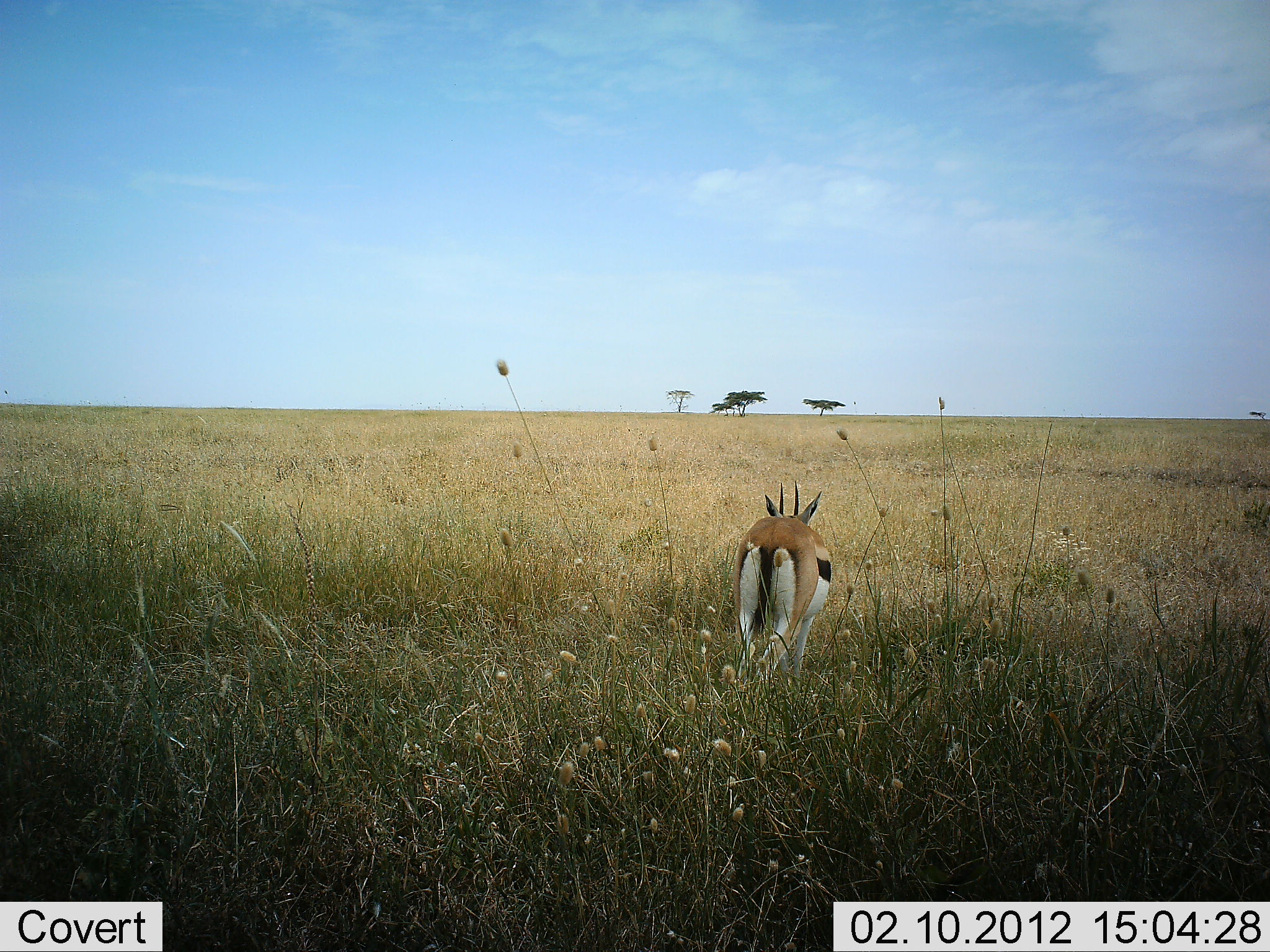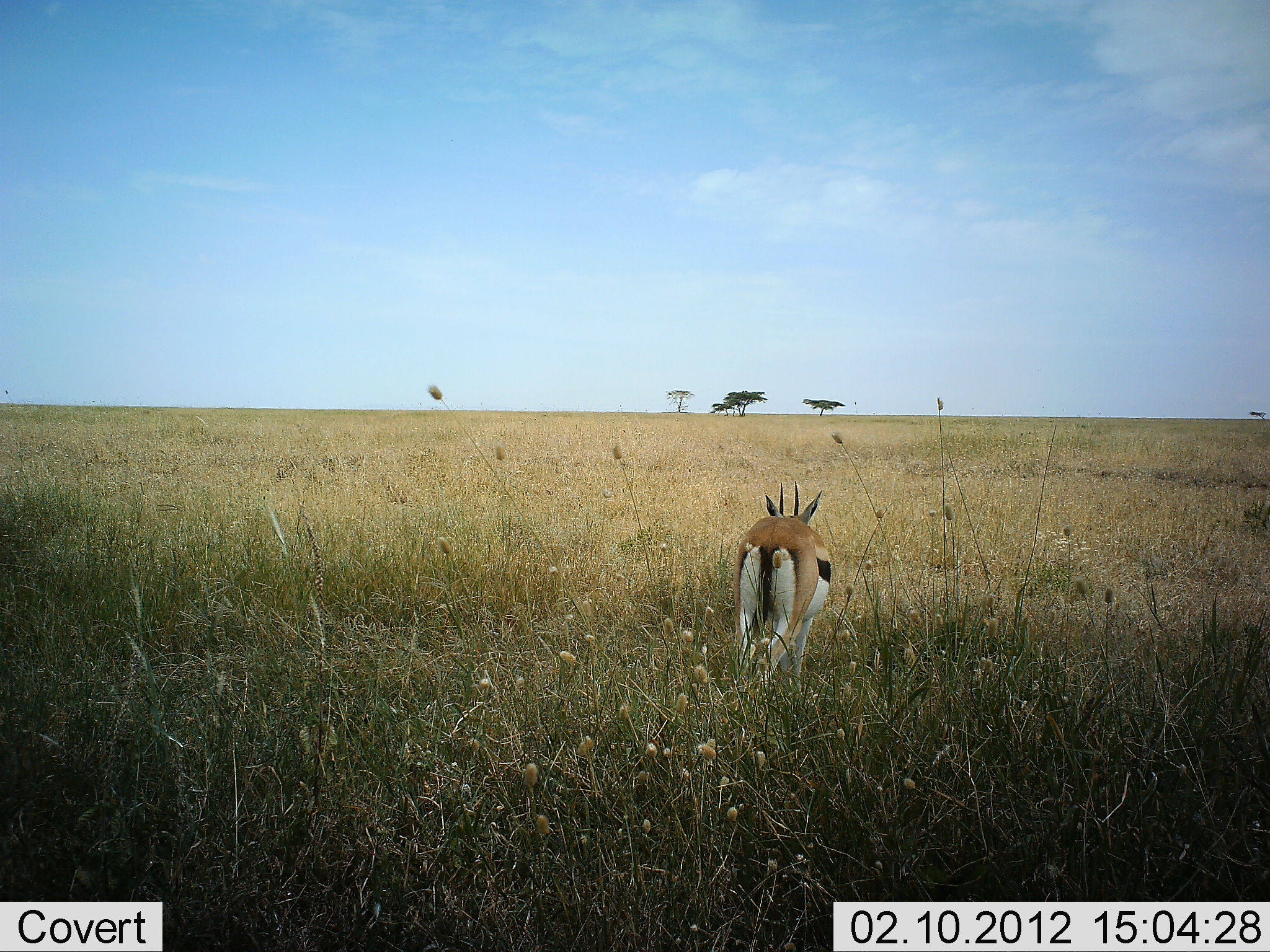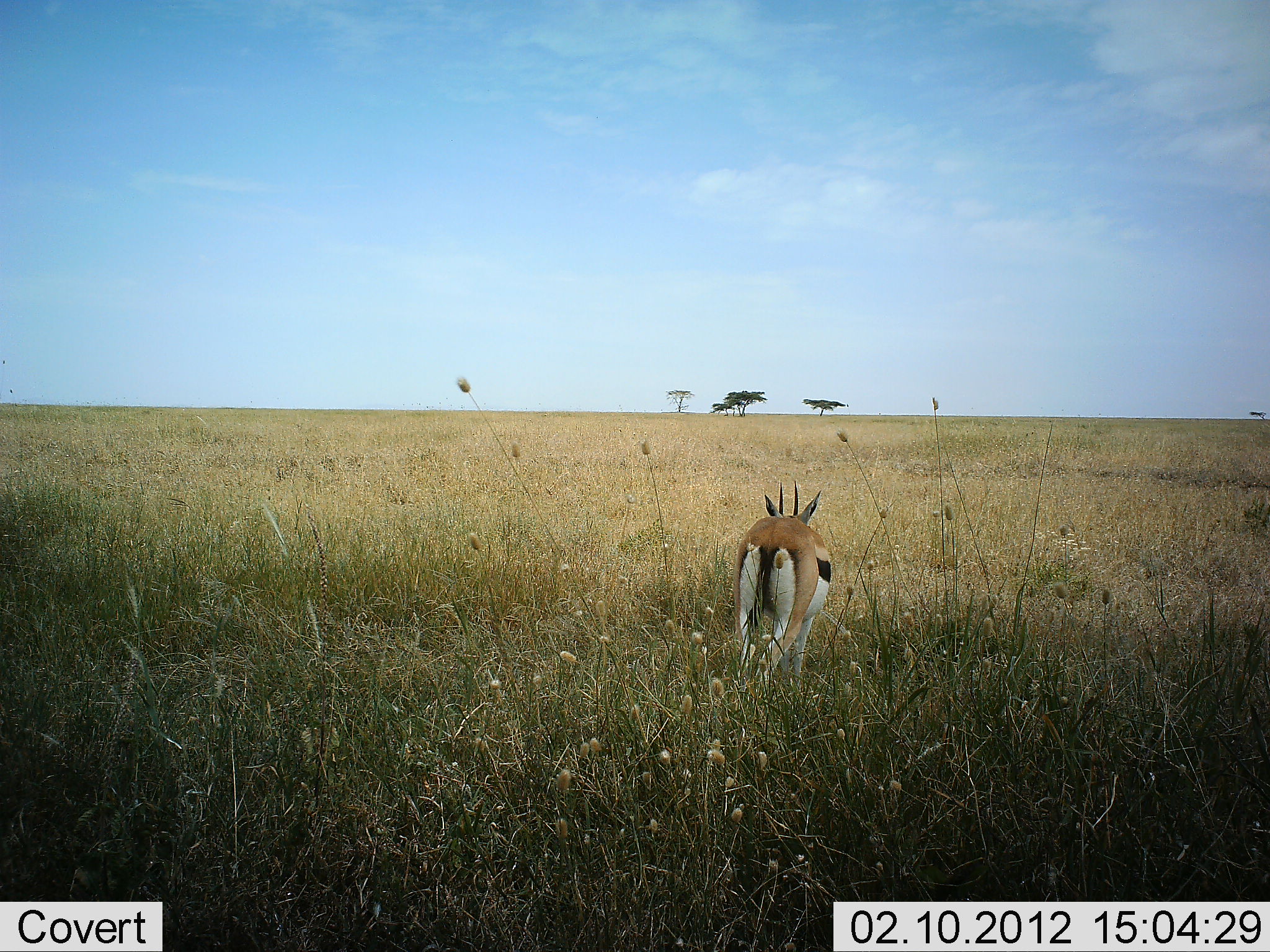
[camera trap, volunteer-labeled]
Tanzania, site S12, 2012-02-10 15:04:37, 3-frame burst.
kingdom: Animalia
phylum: Chordata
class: Mammalia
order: Artiodactyla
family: Bovidae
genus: Eudorcas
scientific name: Eudorcas thomsonii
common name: thomson's gazelle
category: gazellethomsons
Gazellethomsons (thomson's gazelle) (Eudorcas thomsonii), count 1. Behavior (volunteer vote fractions): standing 93%, resting 3%, moving 0%, interacting 0%. Young present (vote fraction): 0%. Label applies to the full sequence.